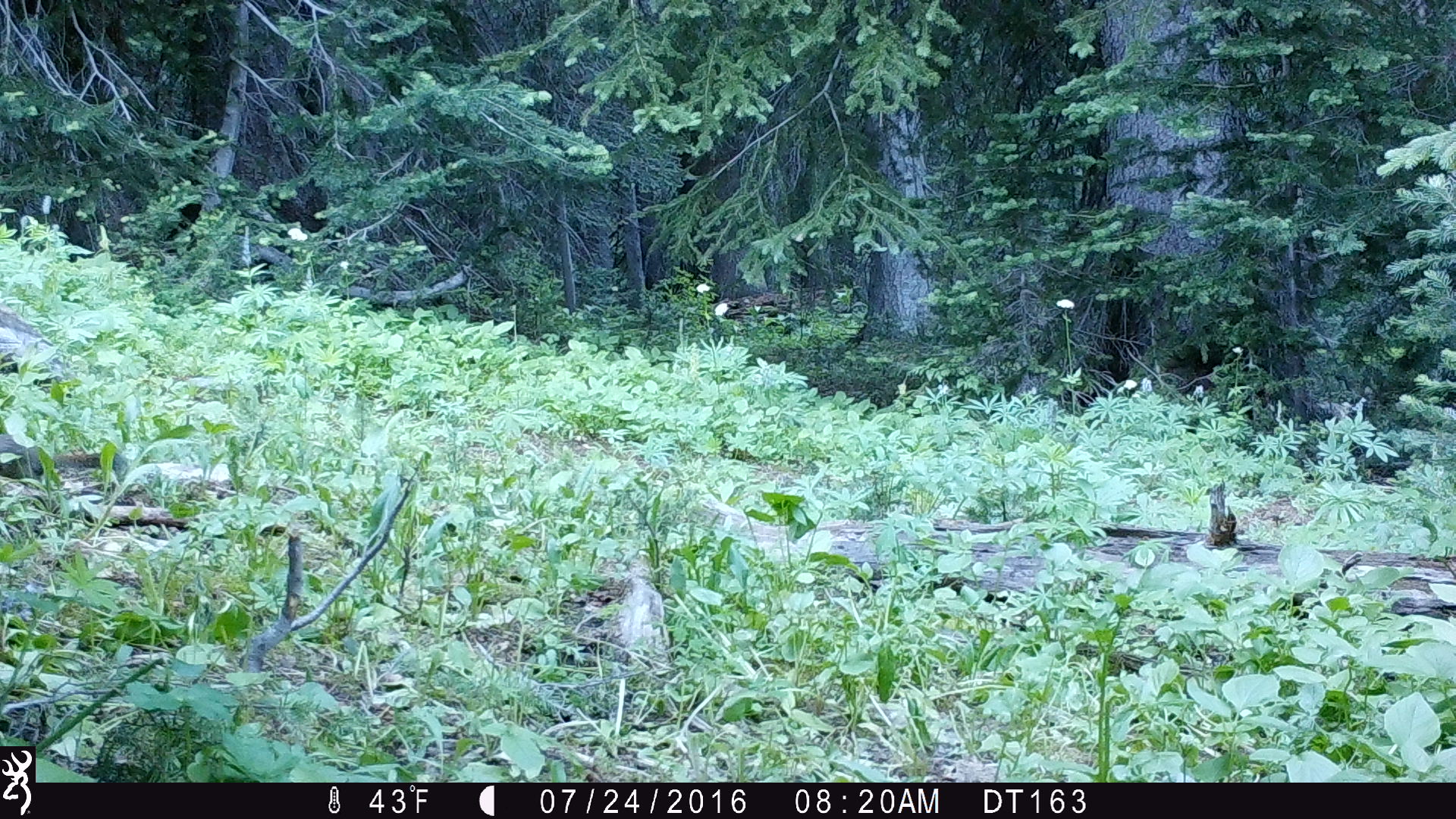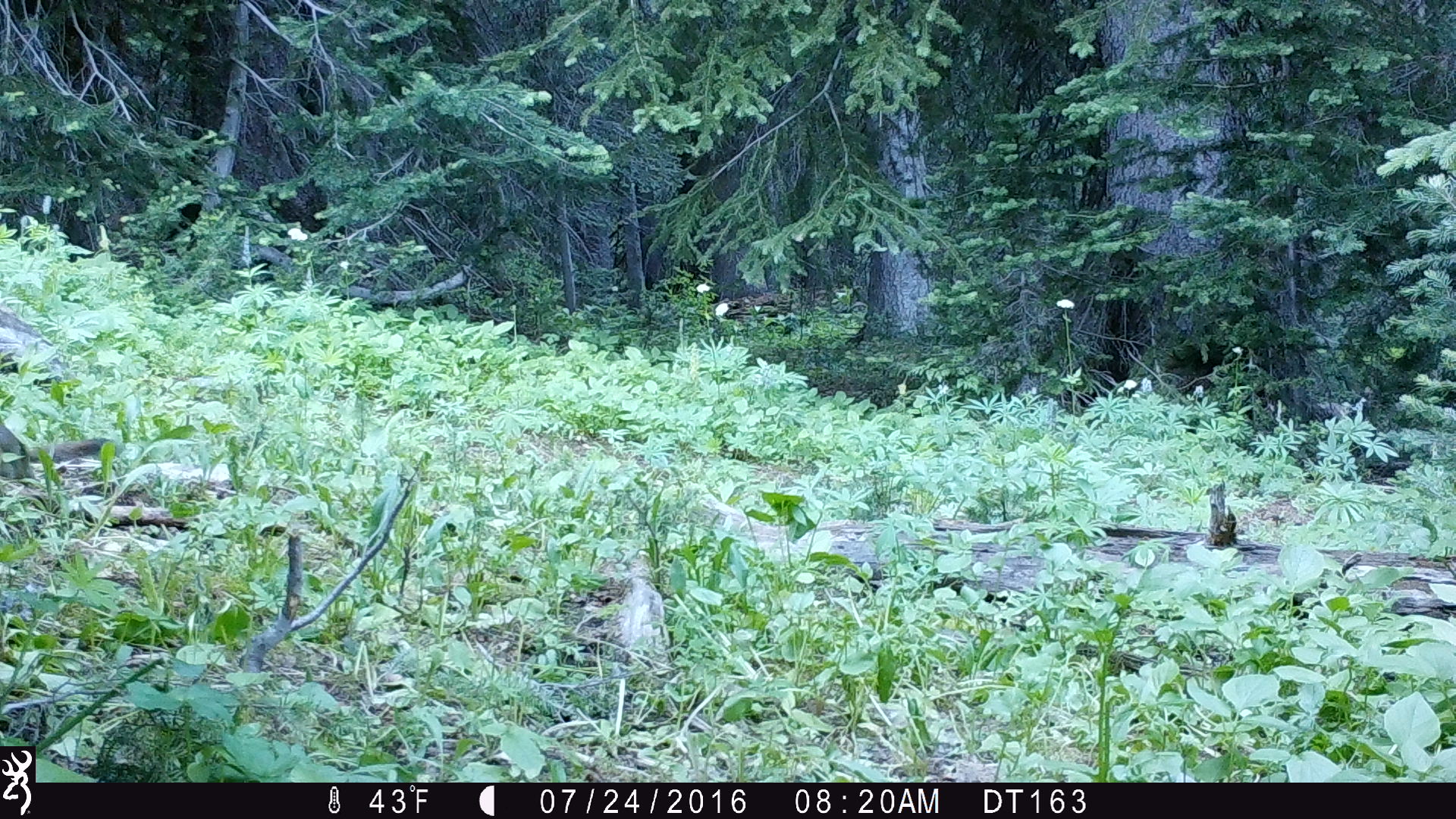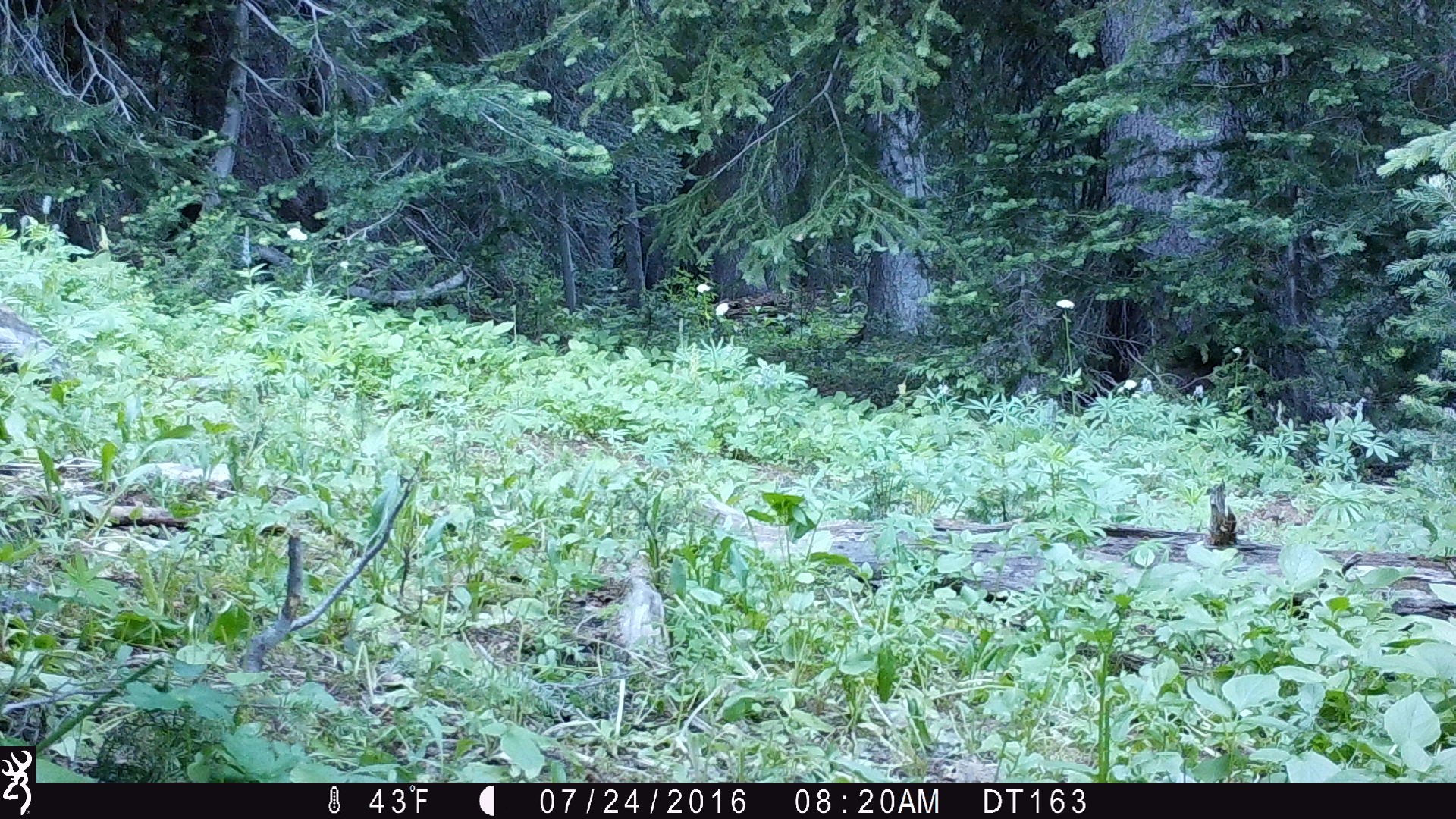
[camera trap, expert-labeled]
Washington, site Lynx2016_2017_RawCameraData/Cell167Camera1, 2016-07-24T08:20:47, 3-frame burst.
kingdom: Animalia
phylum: Chordata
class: Mammalia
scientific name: Mammalia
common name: small mammal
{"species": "small mammal (Mammalia)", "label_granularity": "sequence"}